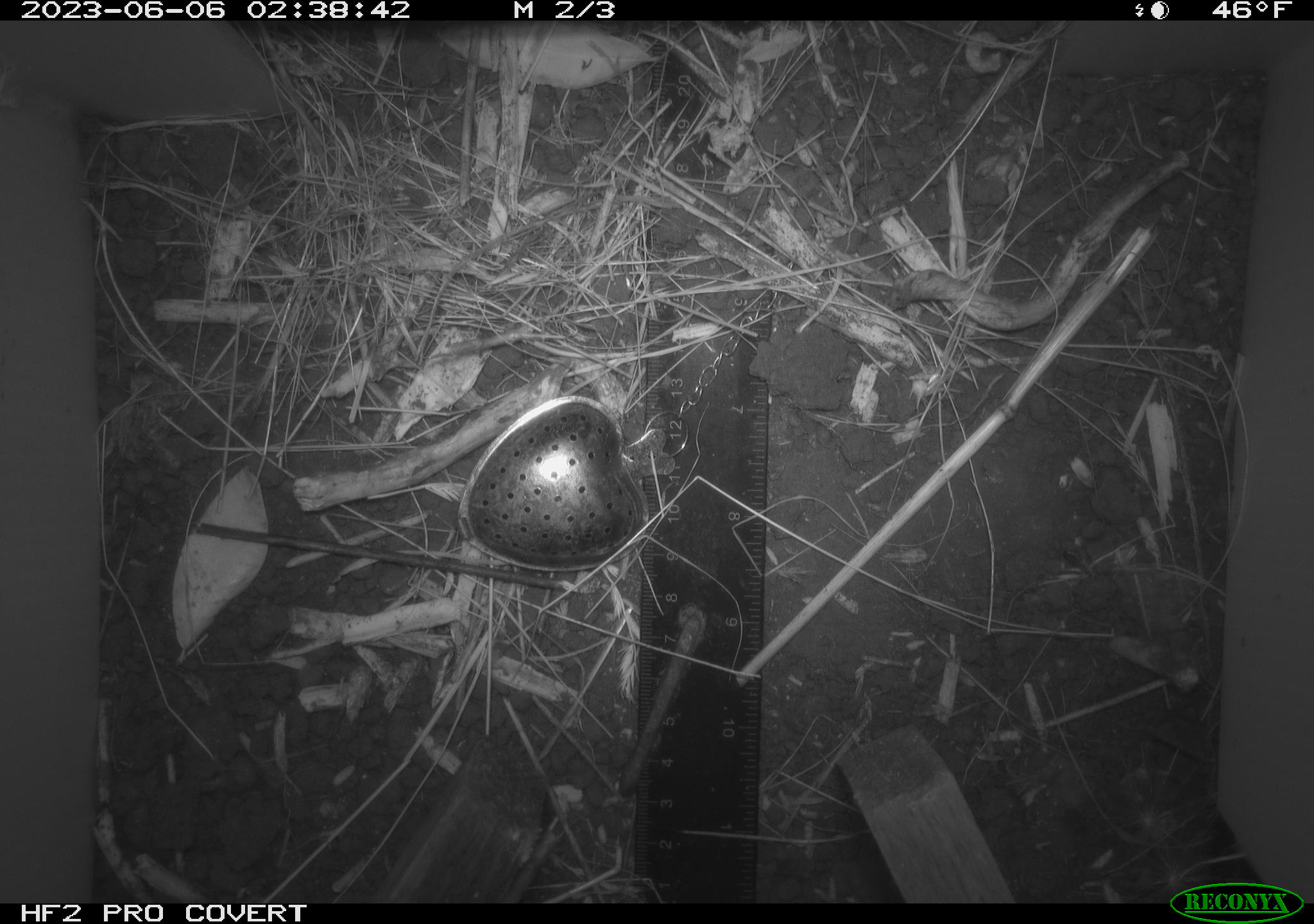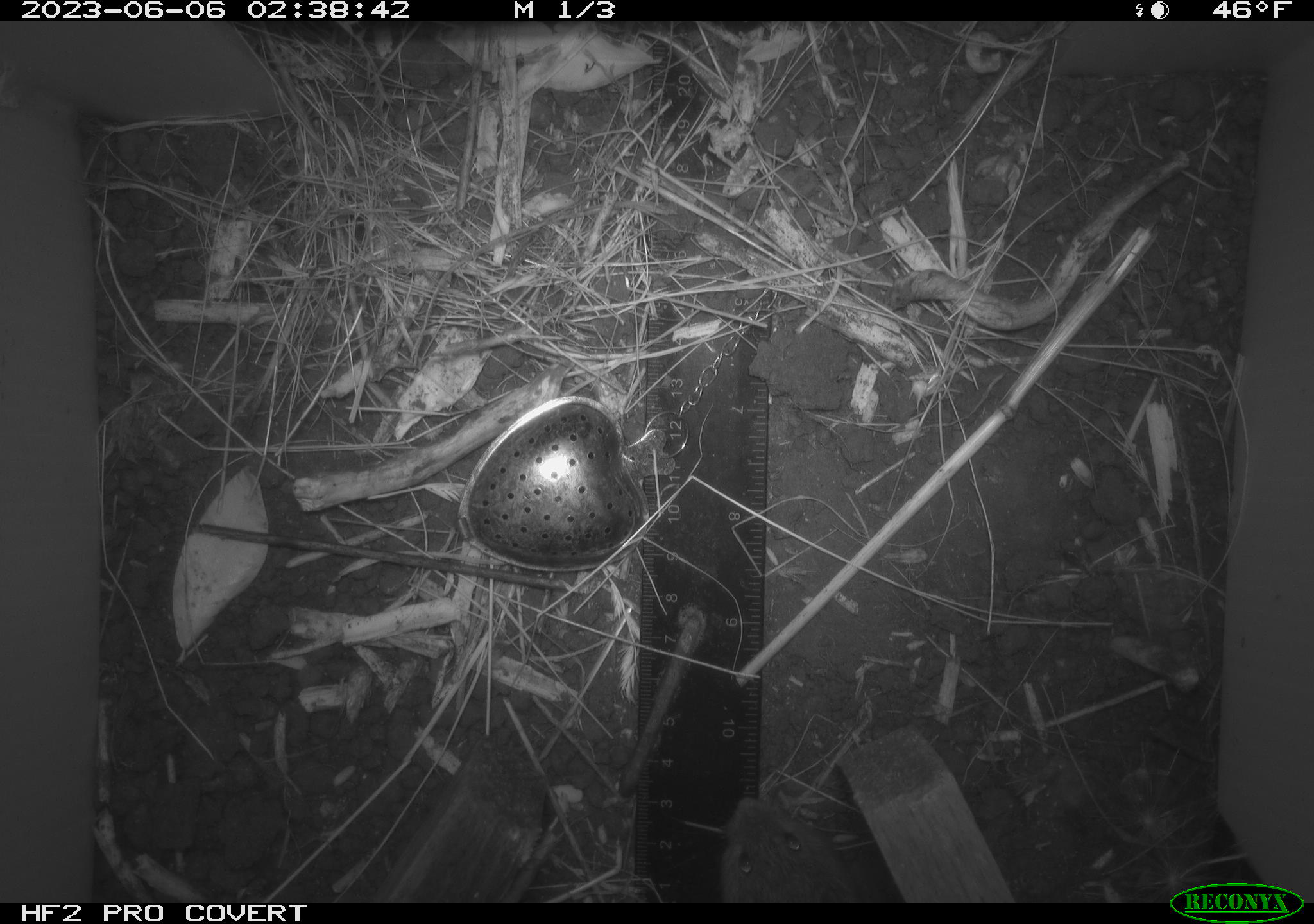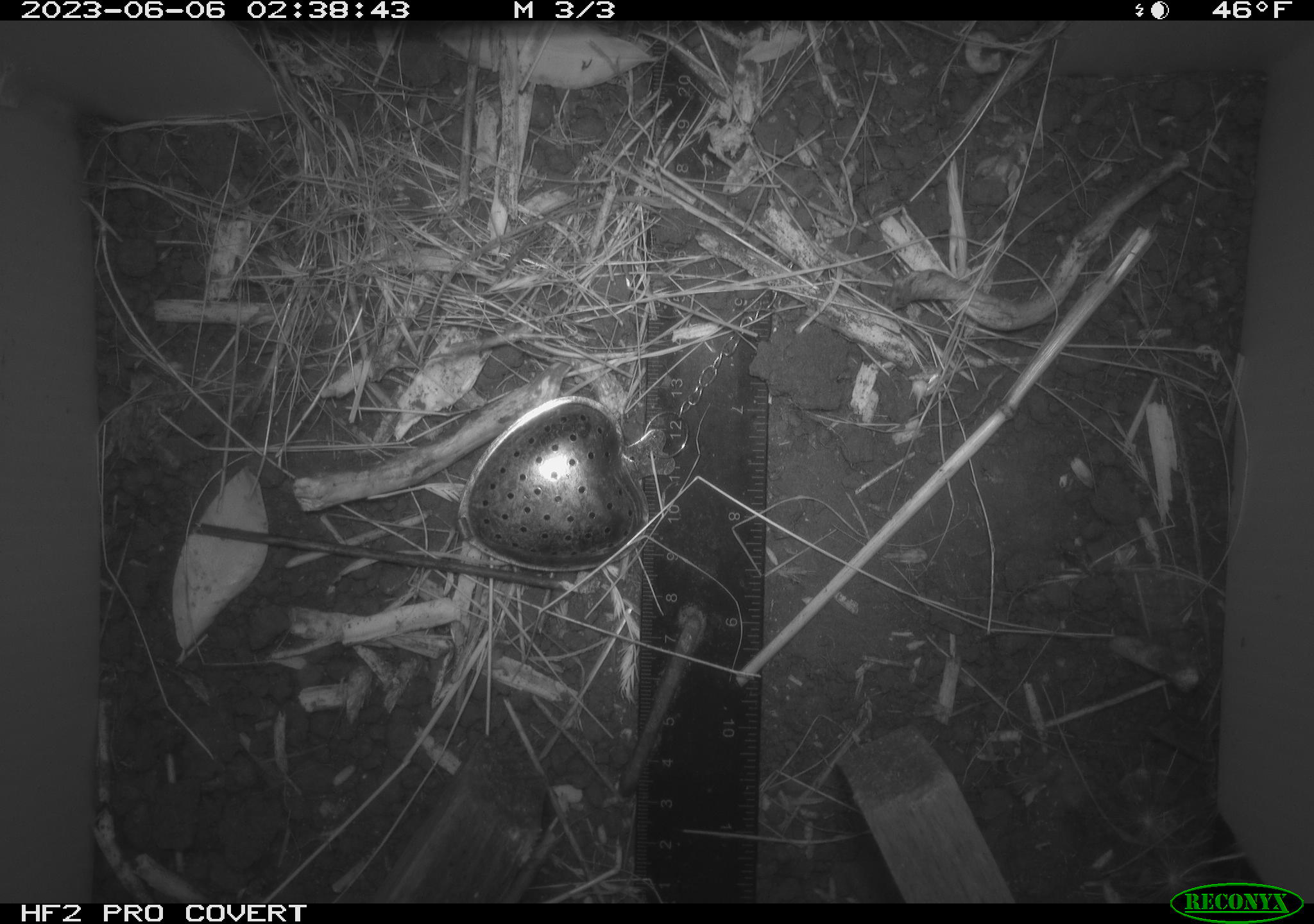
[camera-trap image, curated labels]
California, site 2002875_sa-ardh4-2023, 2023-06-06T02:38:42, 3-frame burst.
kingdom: Animalia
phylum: Chordata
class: Mammalia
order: Rodentia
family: Cricetidae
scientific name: Arvicolinae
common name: voles, lemmings, and muskrats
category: arvicolinae subfamily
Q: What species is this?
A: Arvicolinae subfamily (voles, lemmings, and muskrats) (Arvicolinae).